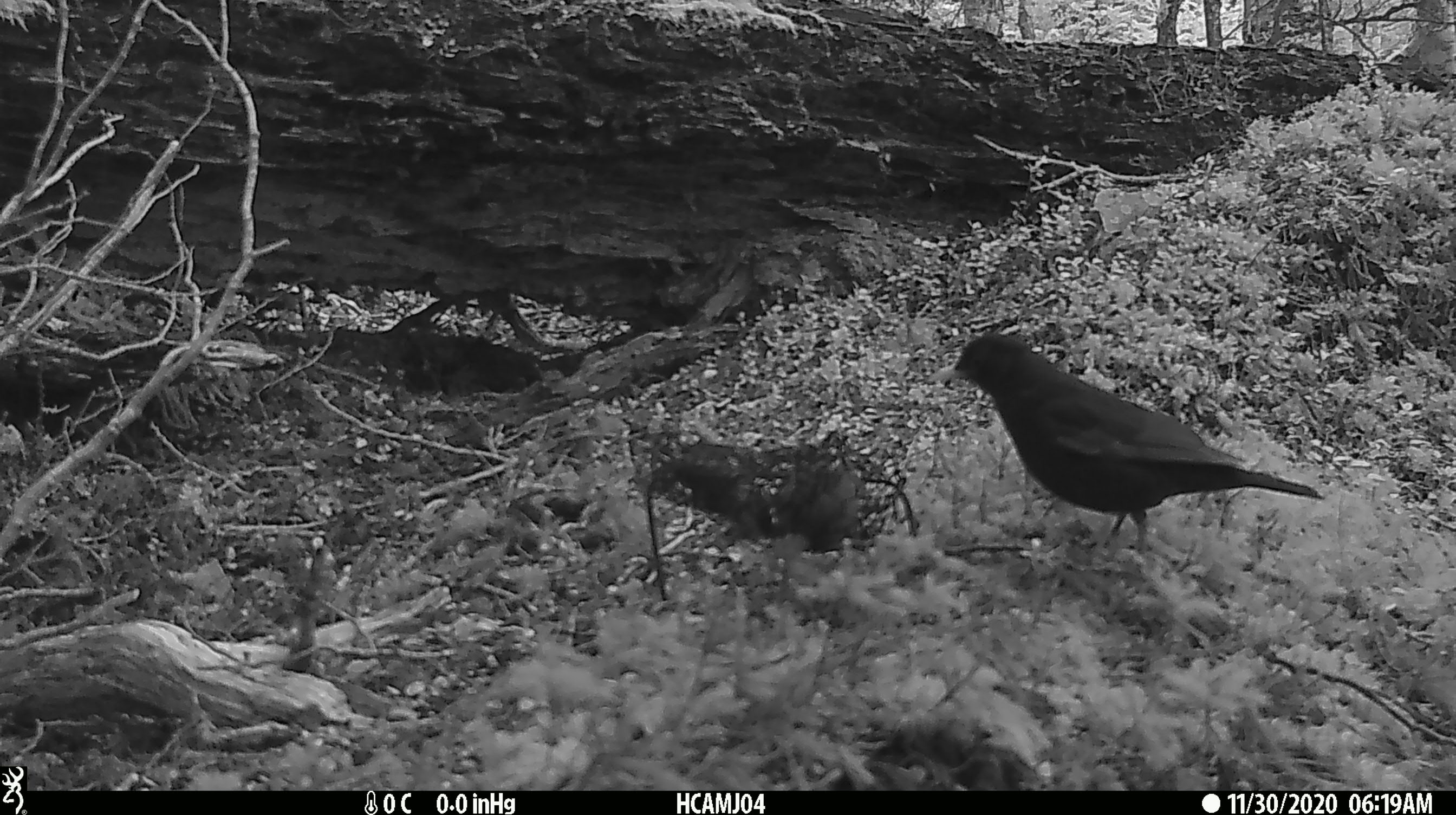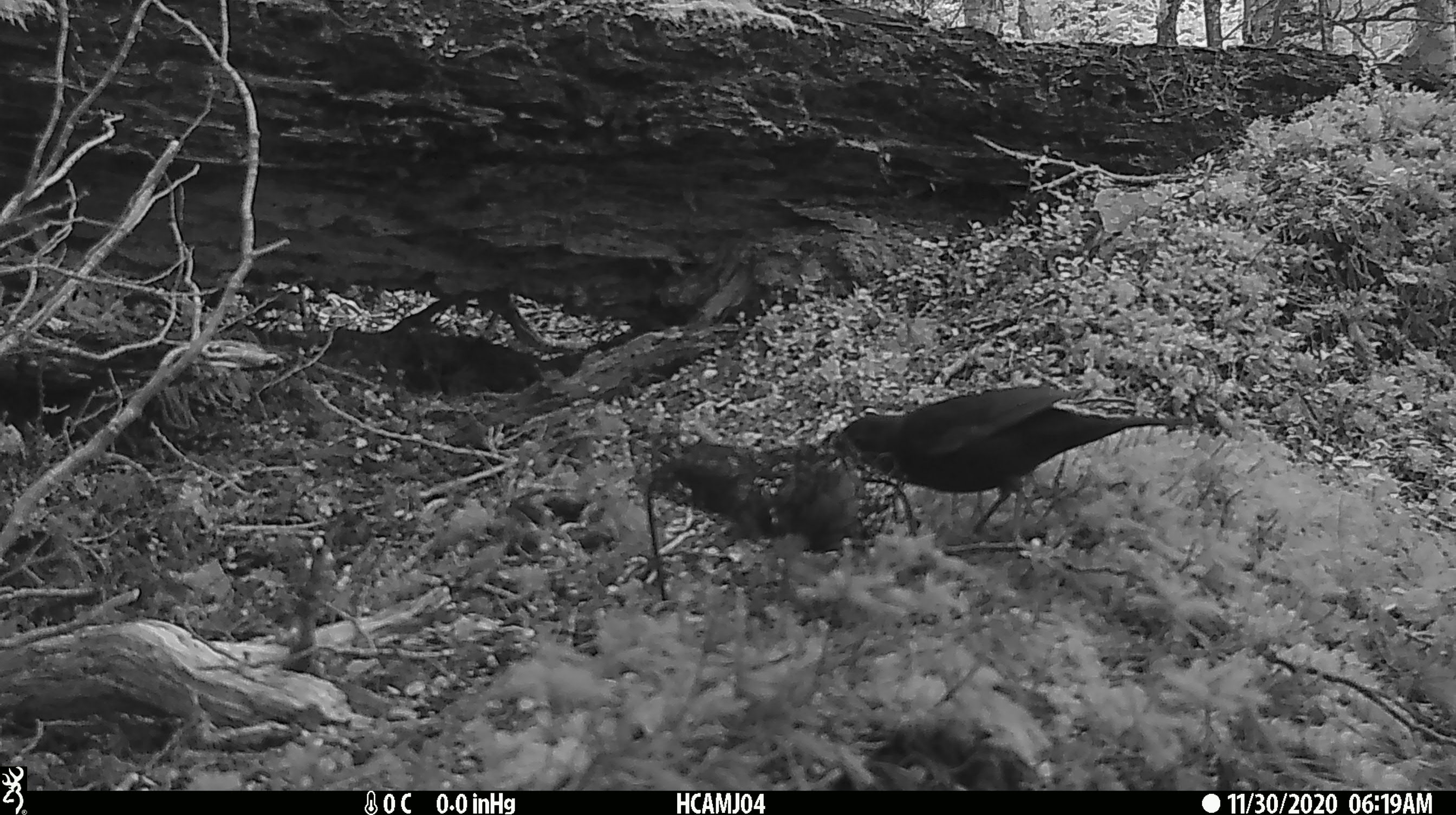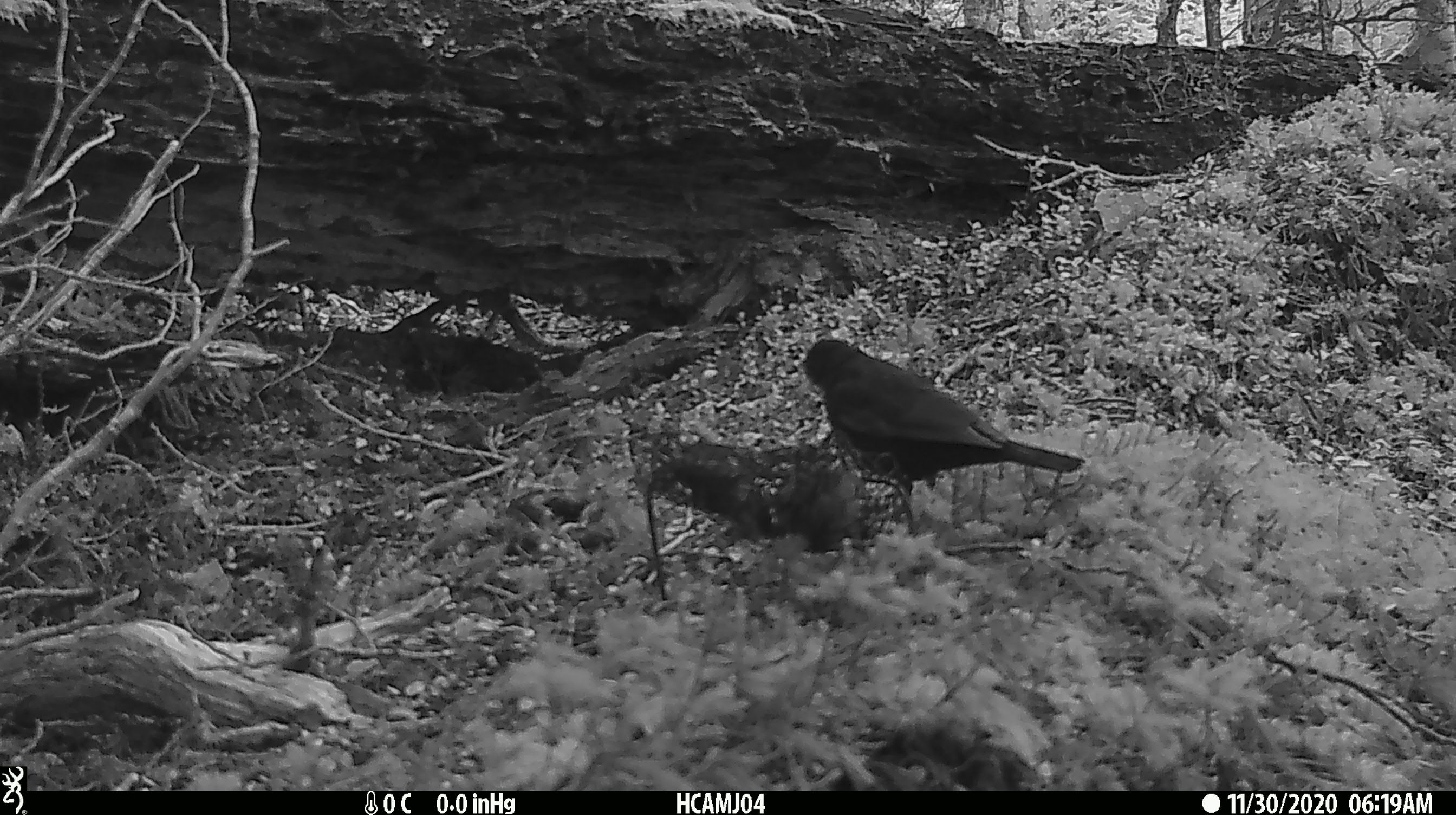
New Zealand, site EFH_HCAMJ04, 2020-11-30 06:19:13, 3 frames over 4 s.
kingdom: Animalia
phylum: Chordata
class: Aves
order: Passeriformes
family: Turdidae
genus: Turdus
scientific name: Turdus merula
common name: eurasian blackbird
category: blackbird